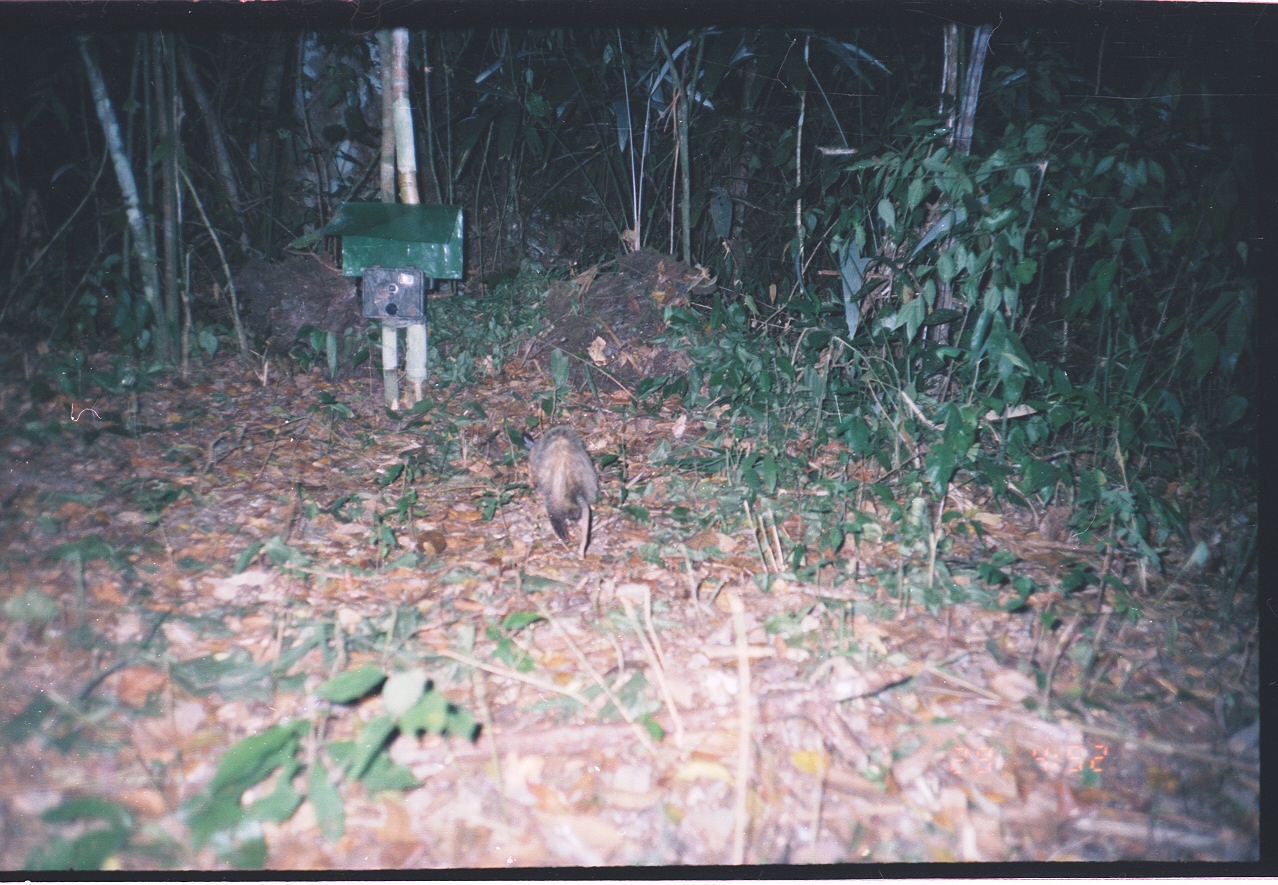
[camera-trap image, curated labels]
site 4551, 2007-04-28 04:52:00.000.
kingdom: Animalia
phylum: Chordata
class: Mammalia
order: Didelphimorphia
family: Didelphidae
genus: Didelphis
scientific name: Didelphis marsupialis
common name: southern opossum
Didelphis marsupialis (southern opossum), count 1.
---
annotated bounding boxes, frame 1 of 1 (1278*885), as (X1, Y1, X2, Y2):
didelphis marsupialis: (526, 426, 600, 561)